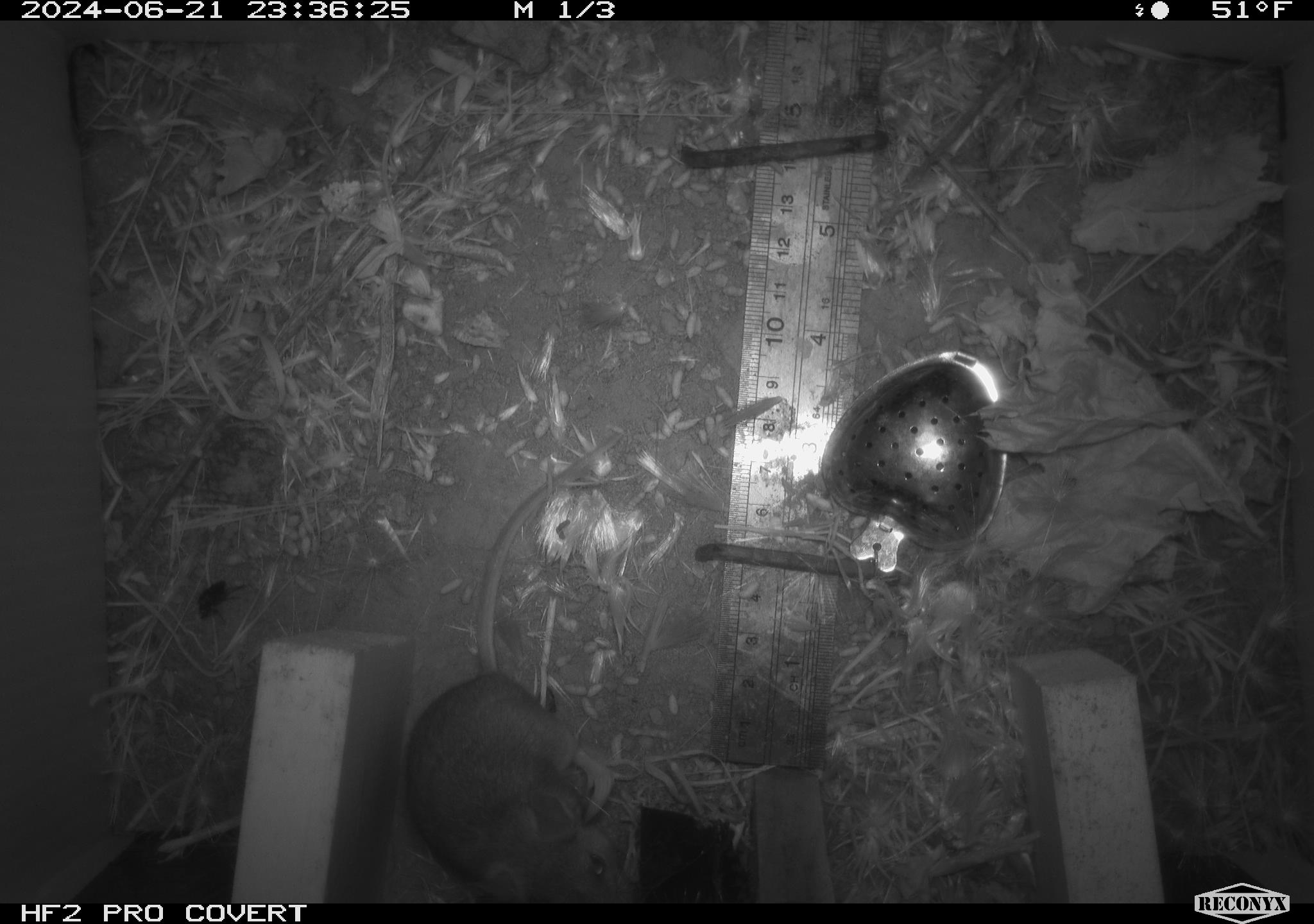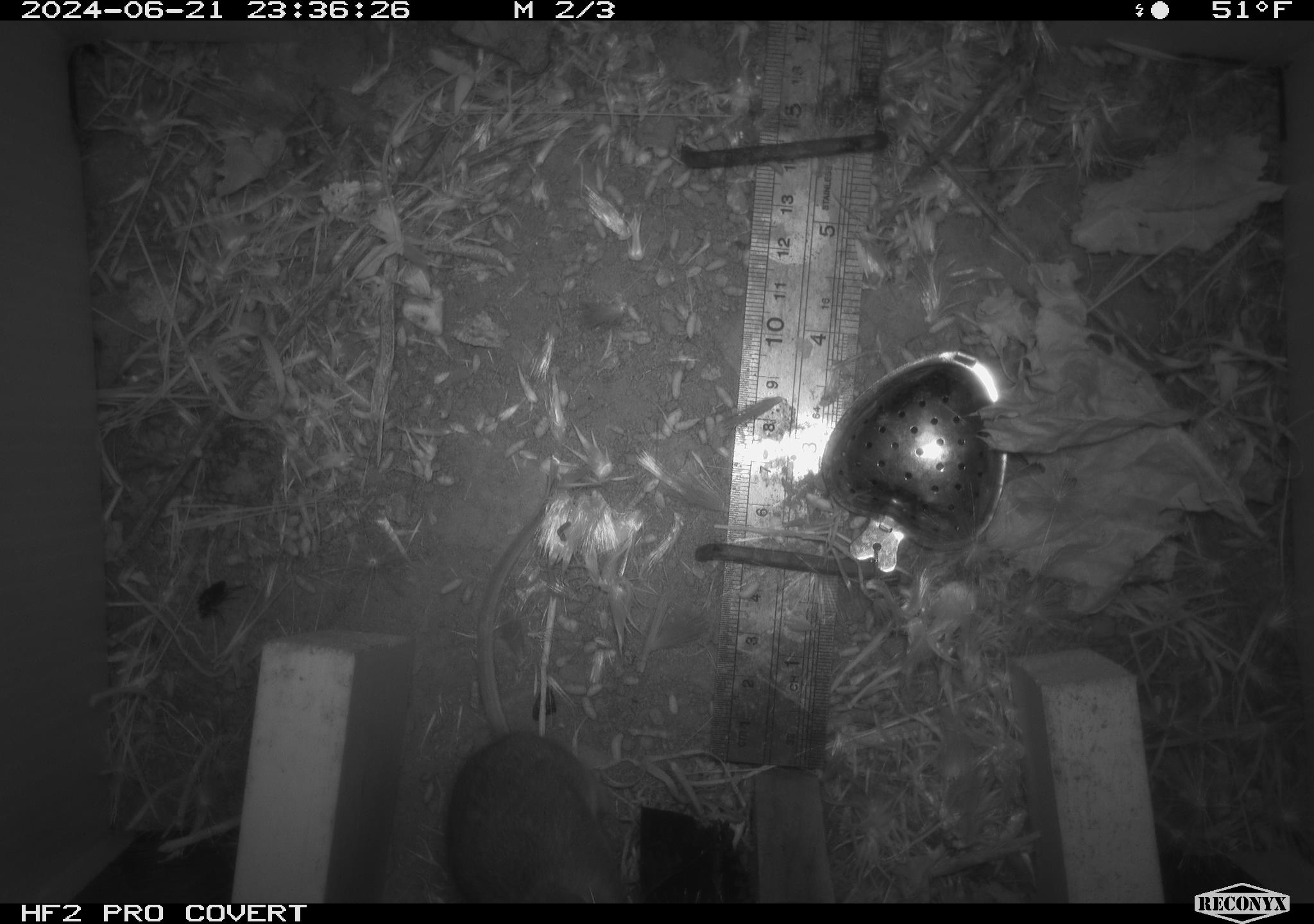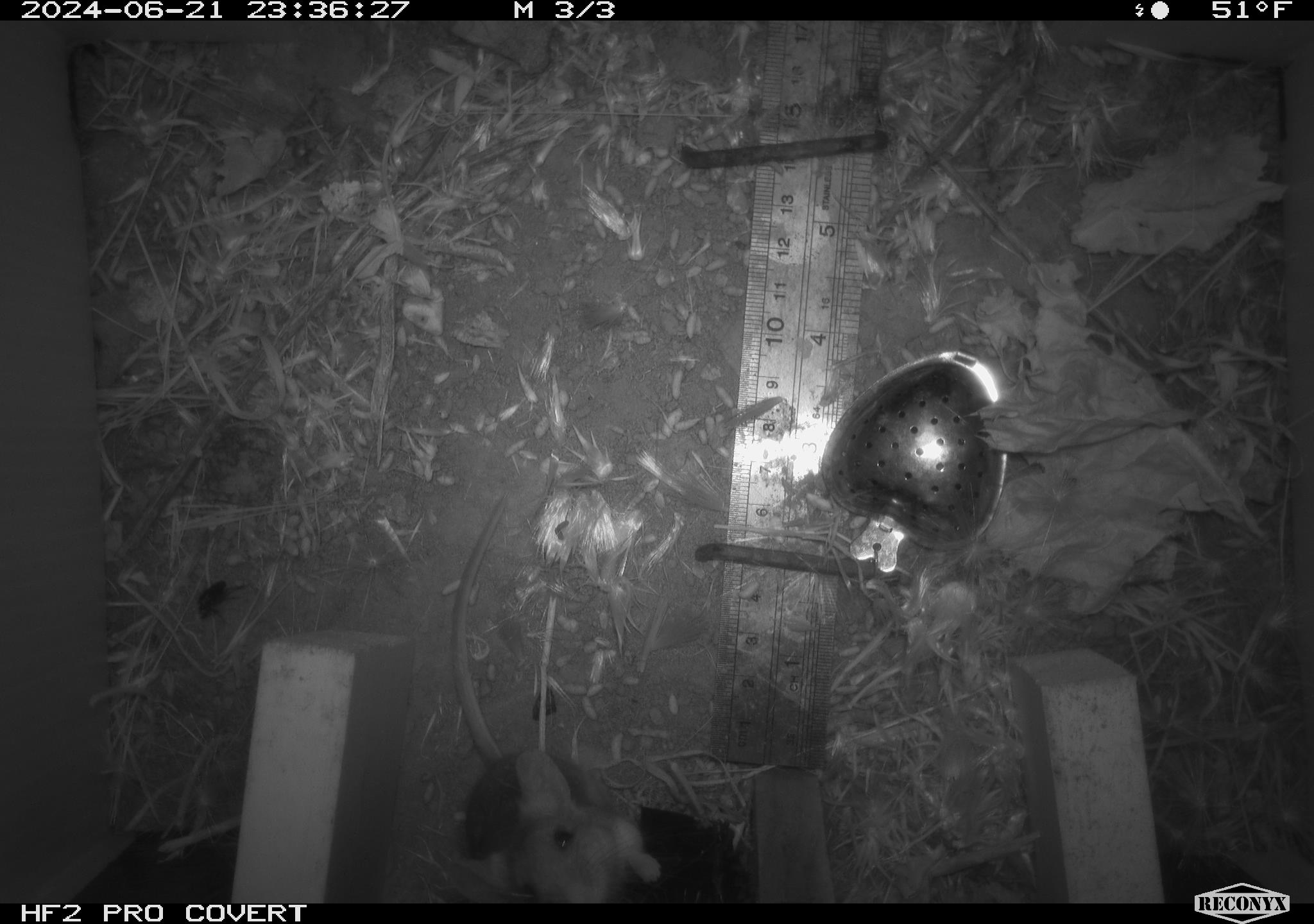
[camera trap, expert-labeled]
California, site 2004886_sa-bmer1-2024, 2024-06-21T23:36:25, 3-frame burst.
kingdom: Animalia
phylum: Chordata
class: Mammalia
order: Rodentia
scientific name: Rodentia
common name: mouse species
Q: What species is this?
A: Mouse species (Rodentia).